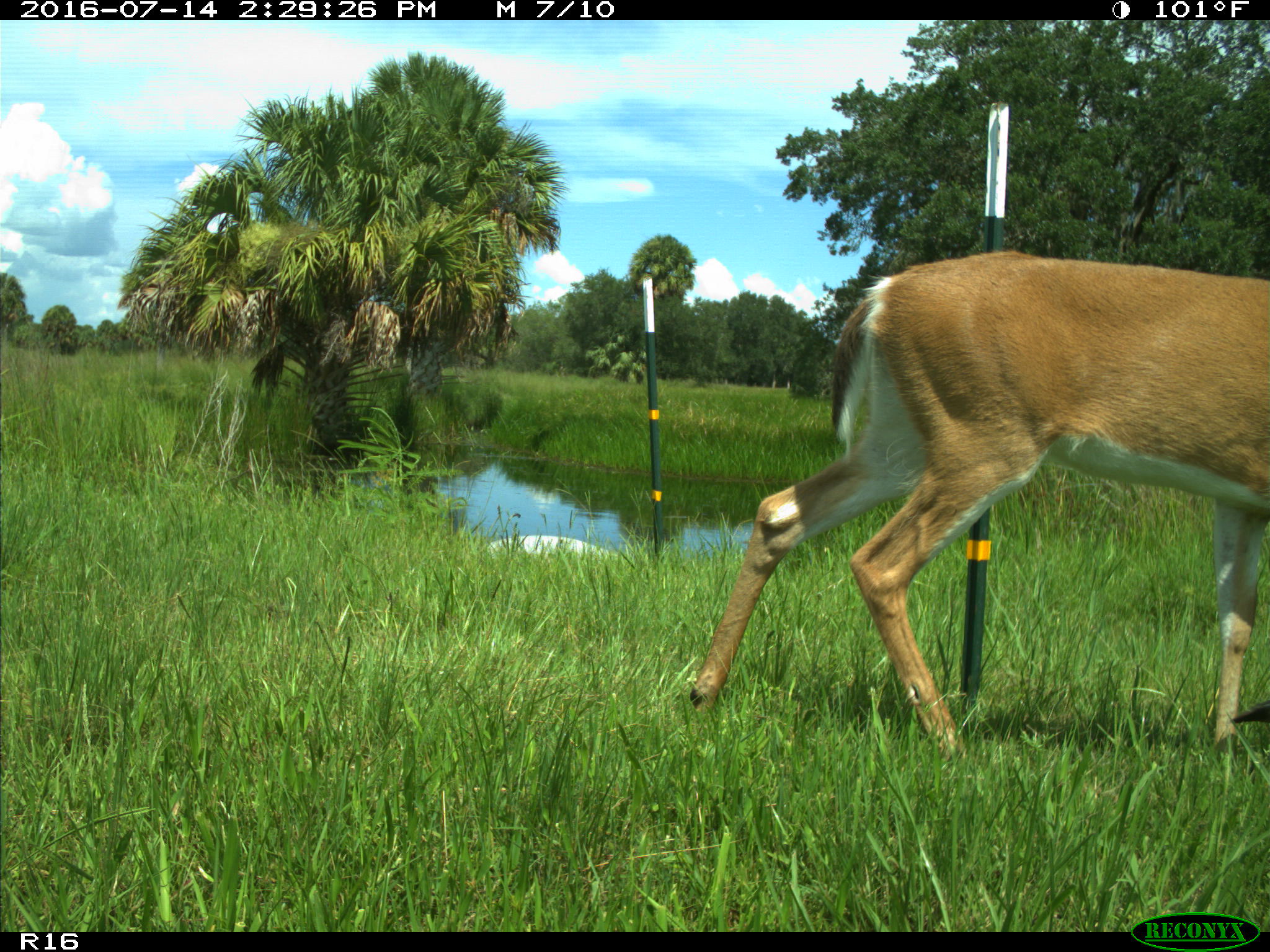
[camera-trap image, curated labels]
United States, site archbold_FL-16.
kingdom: Animalia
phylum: Chordata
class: Mammalia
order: Artiodactyla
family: Cervidae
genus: Odocoileus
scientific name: Odocoileus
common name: deer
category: unidentified deer